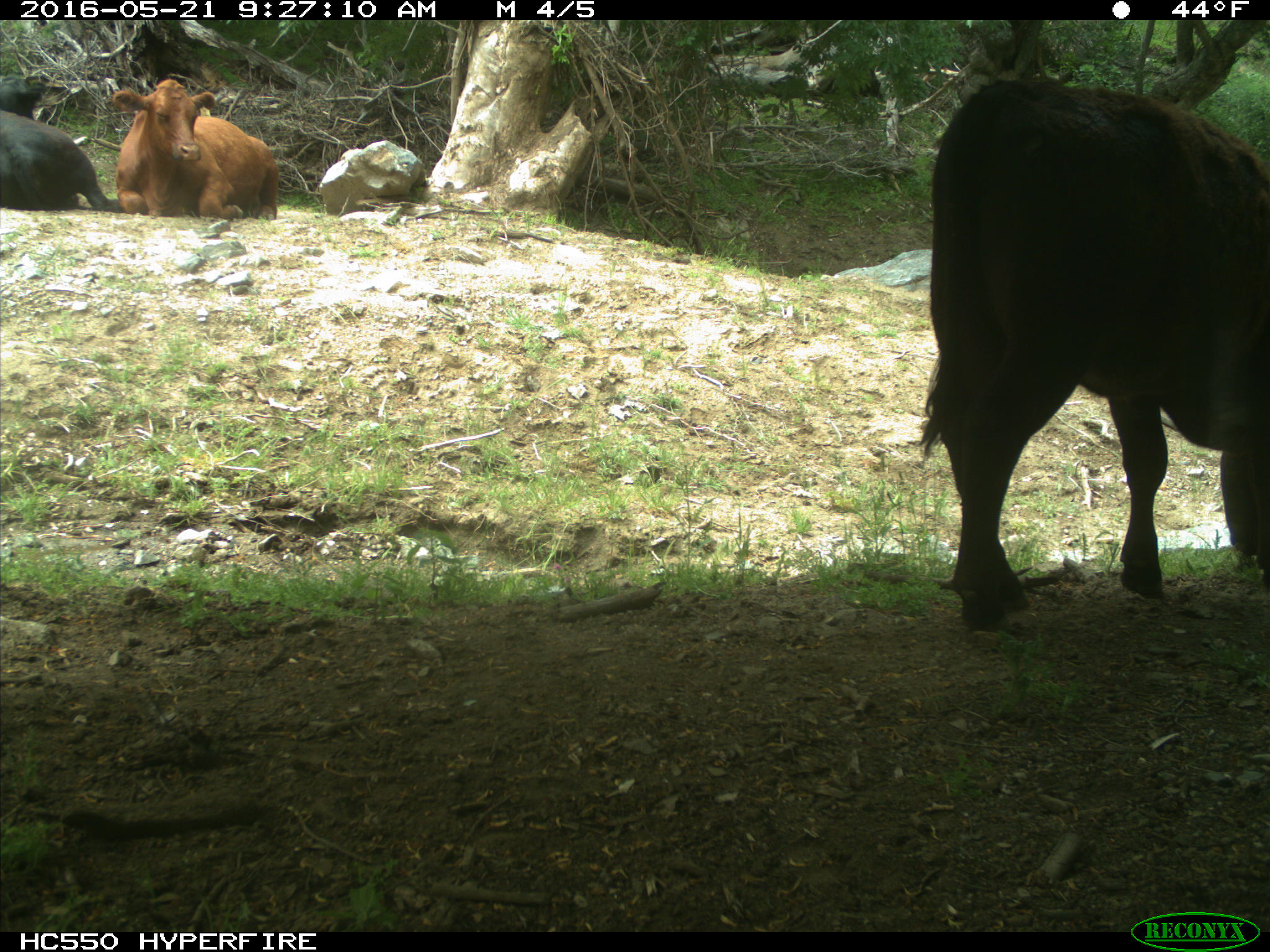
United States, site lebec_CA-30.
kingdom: Animalia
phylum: Chordata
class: Mammalia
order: Artiodactyla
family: Bovidae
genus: Bos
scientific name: Bos taurus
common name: domestic cow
Bos taurus (domestic cow).